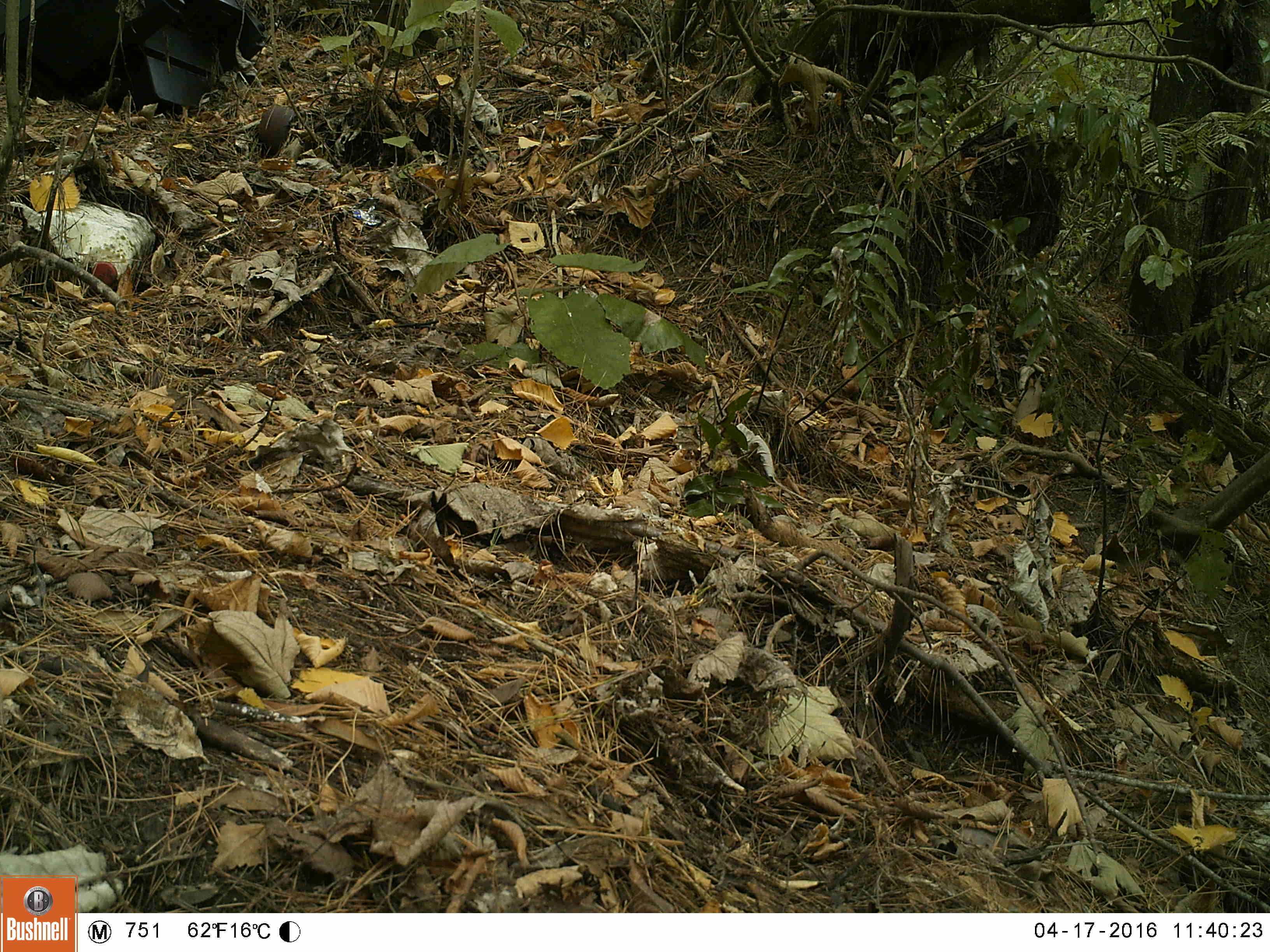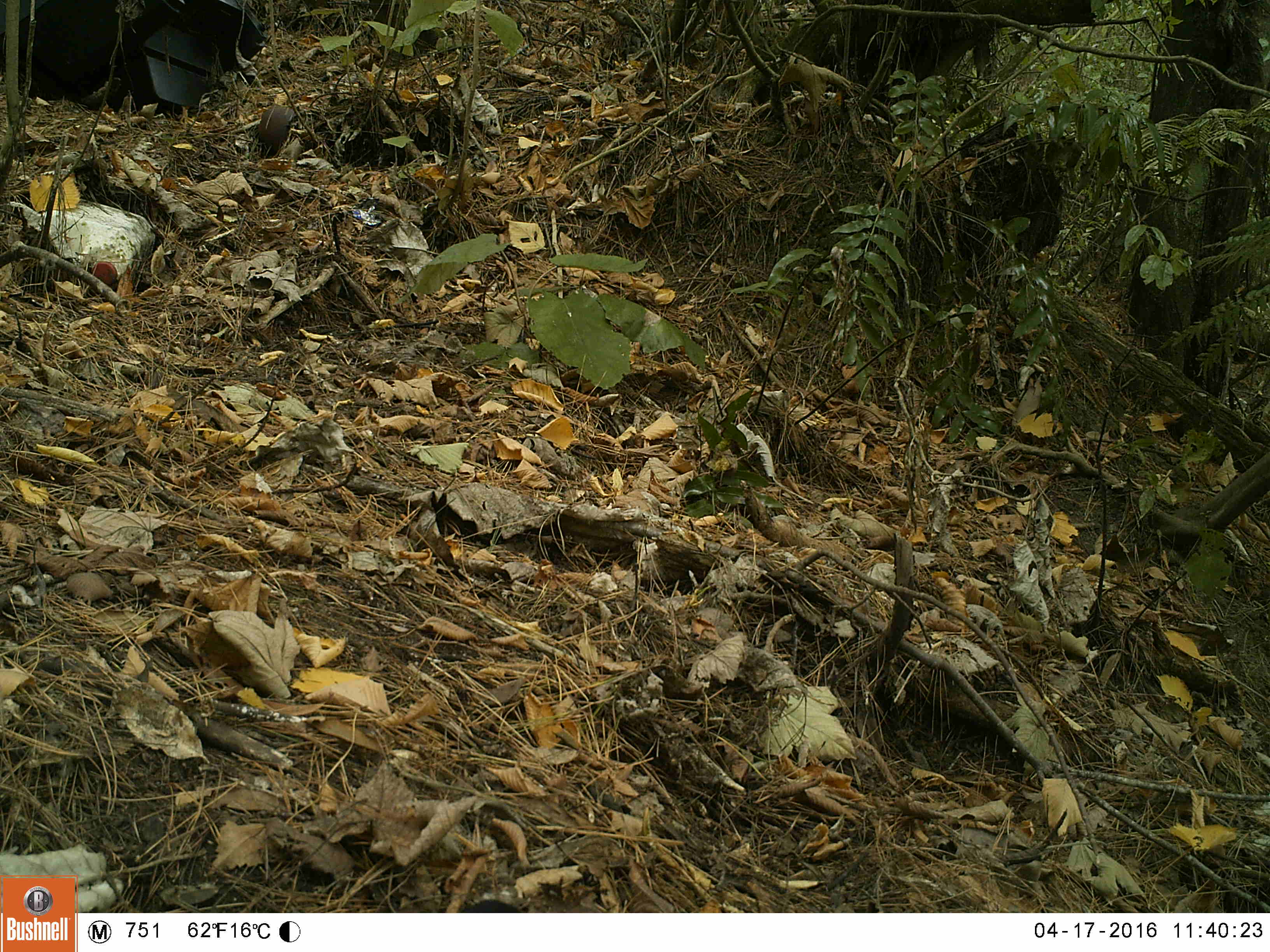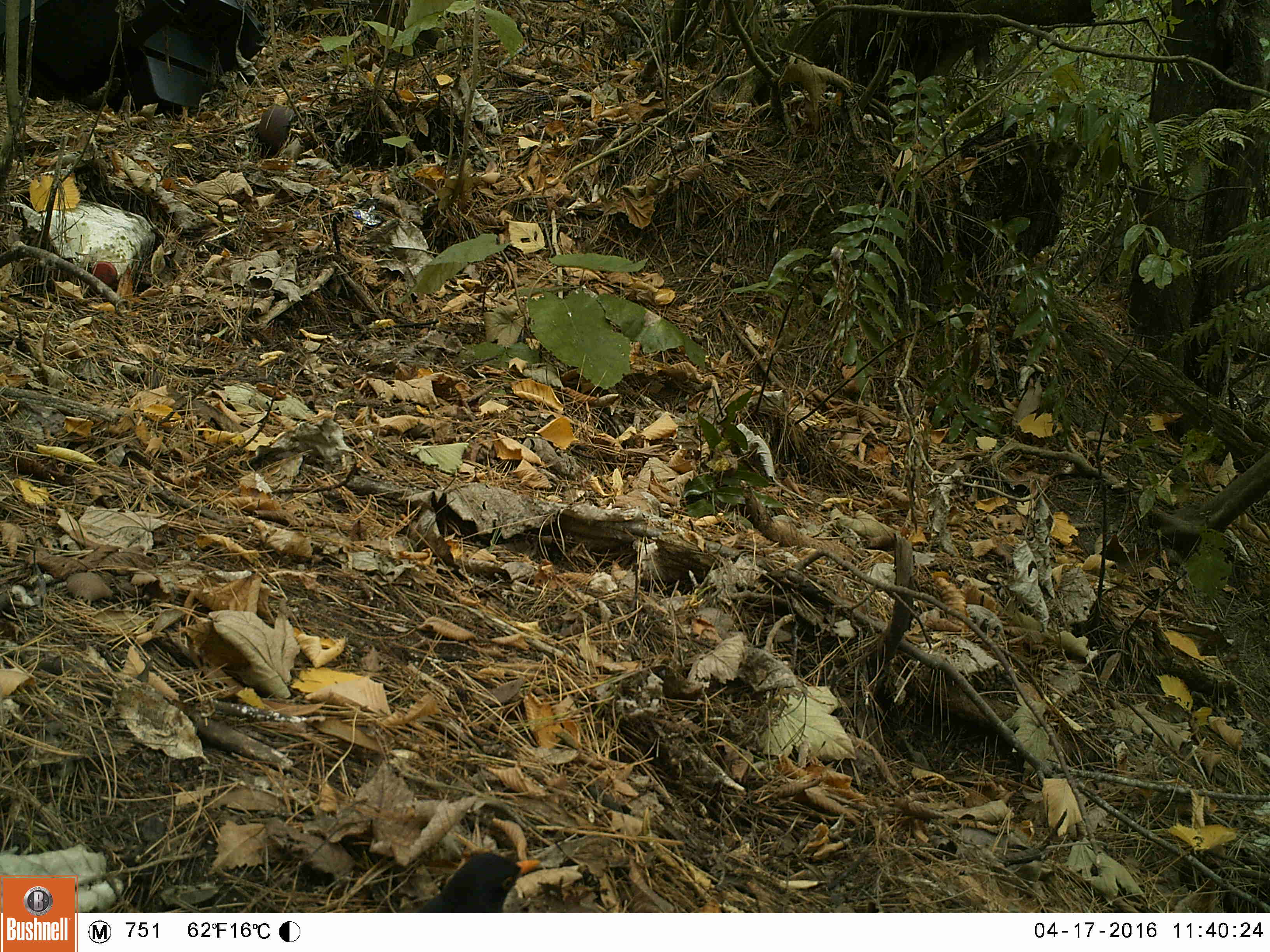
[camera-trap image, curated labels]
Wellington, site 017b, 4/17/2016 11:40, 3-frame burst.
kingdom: Animalia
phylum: Chordata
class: Aves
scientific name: Aves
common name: bird